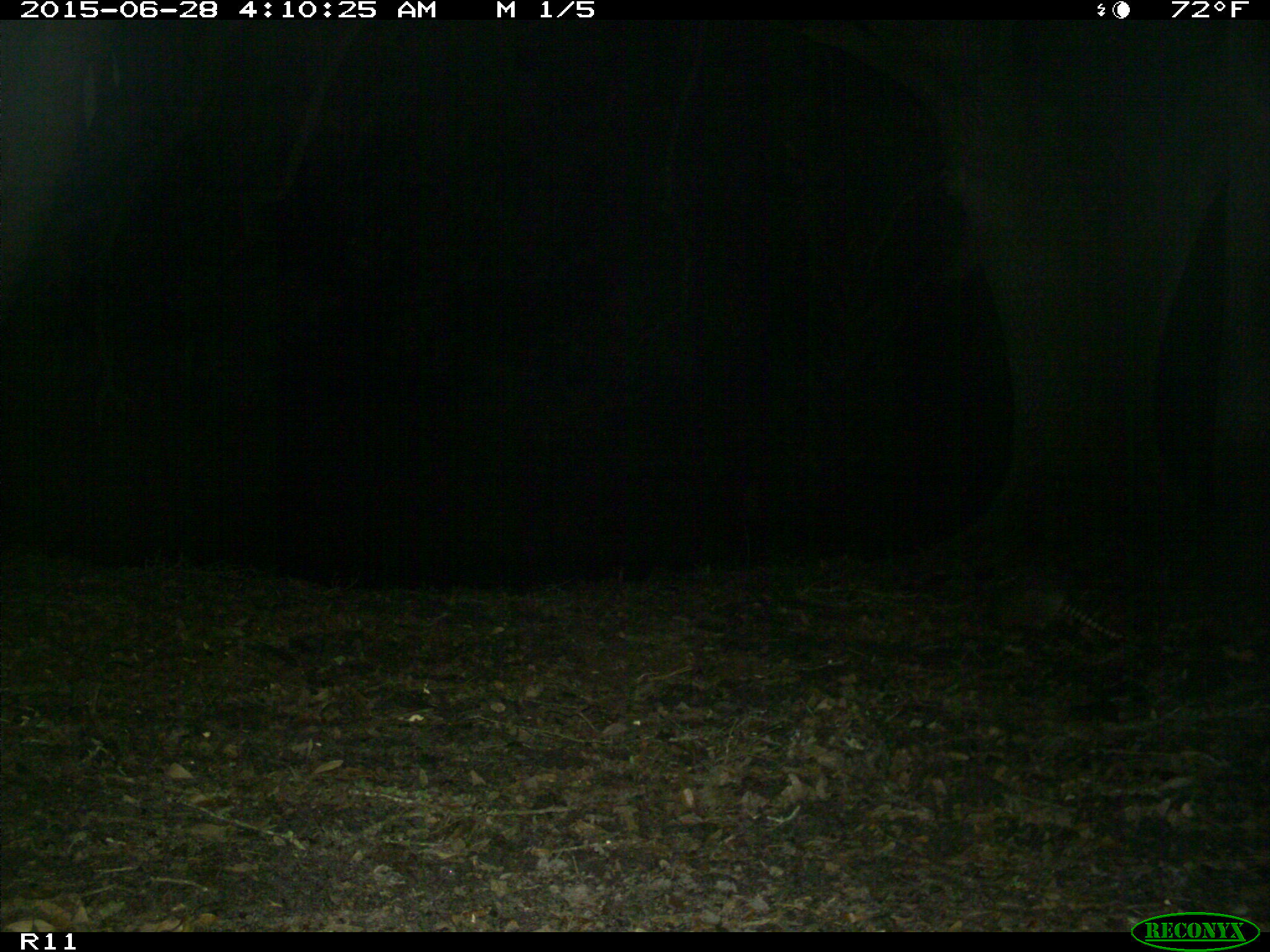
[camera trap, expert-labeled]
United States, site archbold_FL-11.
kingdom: Animalia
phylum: Chordata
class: Mammalia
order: Cingulata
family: Dasypodidae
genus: Dasypus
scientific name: Dasypus novemcinctus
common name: nine-banded armadillo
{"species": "Dasypus novemcinctus (nine-banded armadillo)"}